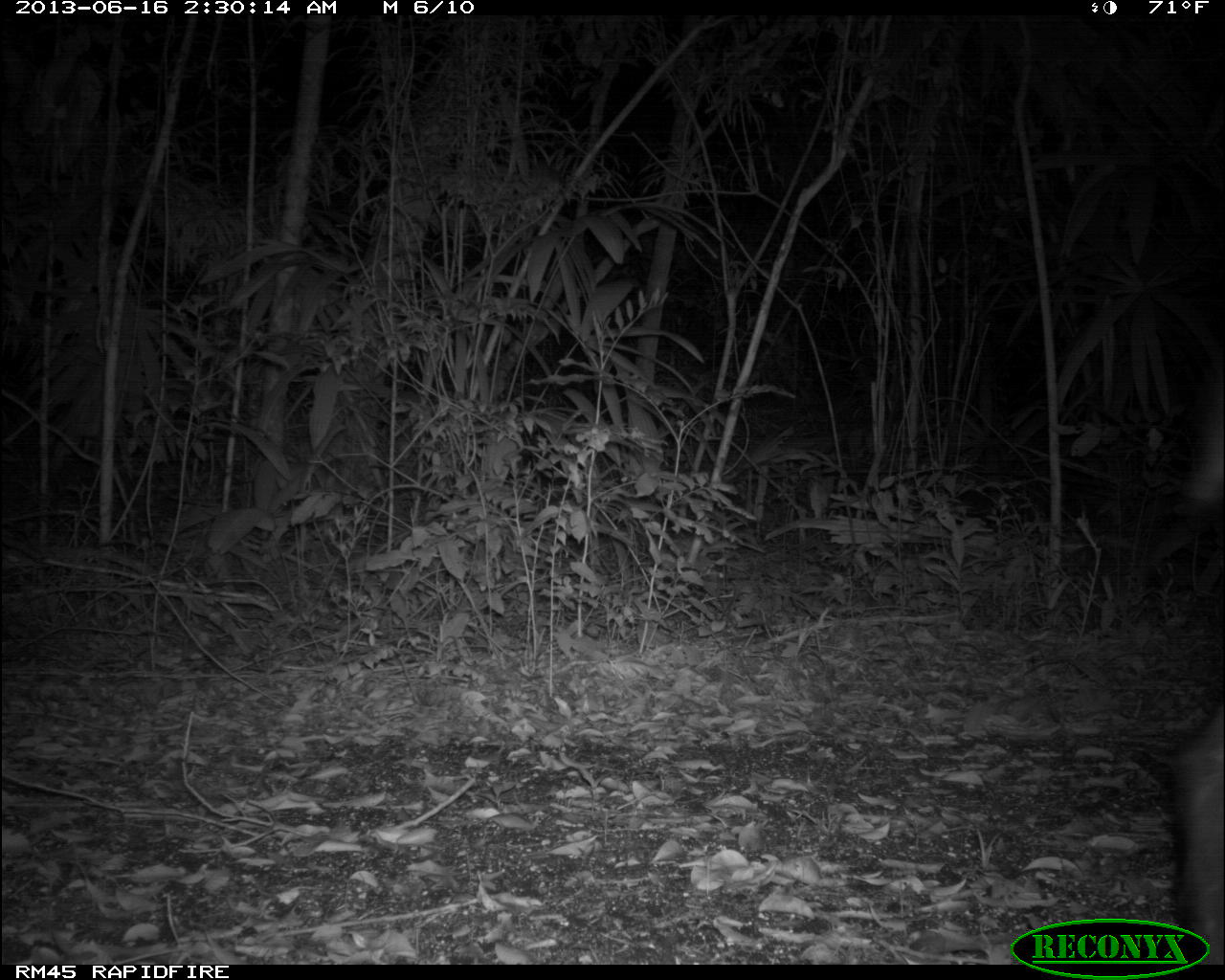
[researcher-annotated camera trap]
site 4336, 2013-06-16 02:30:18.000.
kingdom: Animalia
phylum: Chordata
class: Mammalia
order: Perissodactyla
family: Tapiridae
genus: Tapirus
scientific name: Tapirus bairdii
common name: baird's tapir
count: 1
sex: male